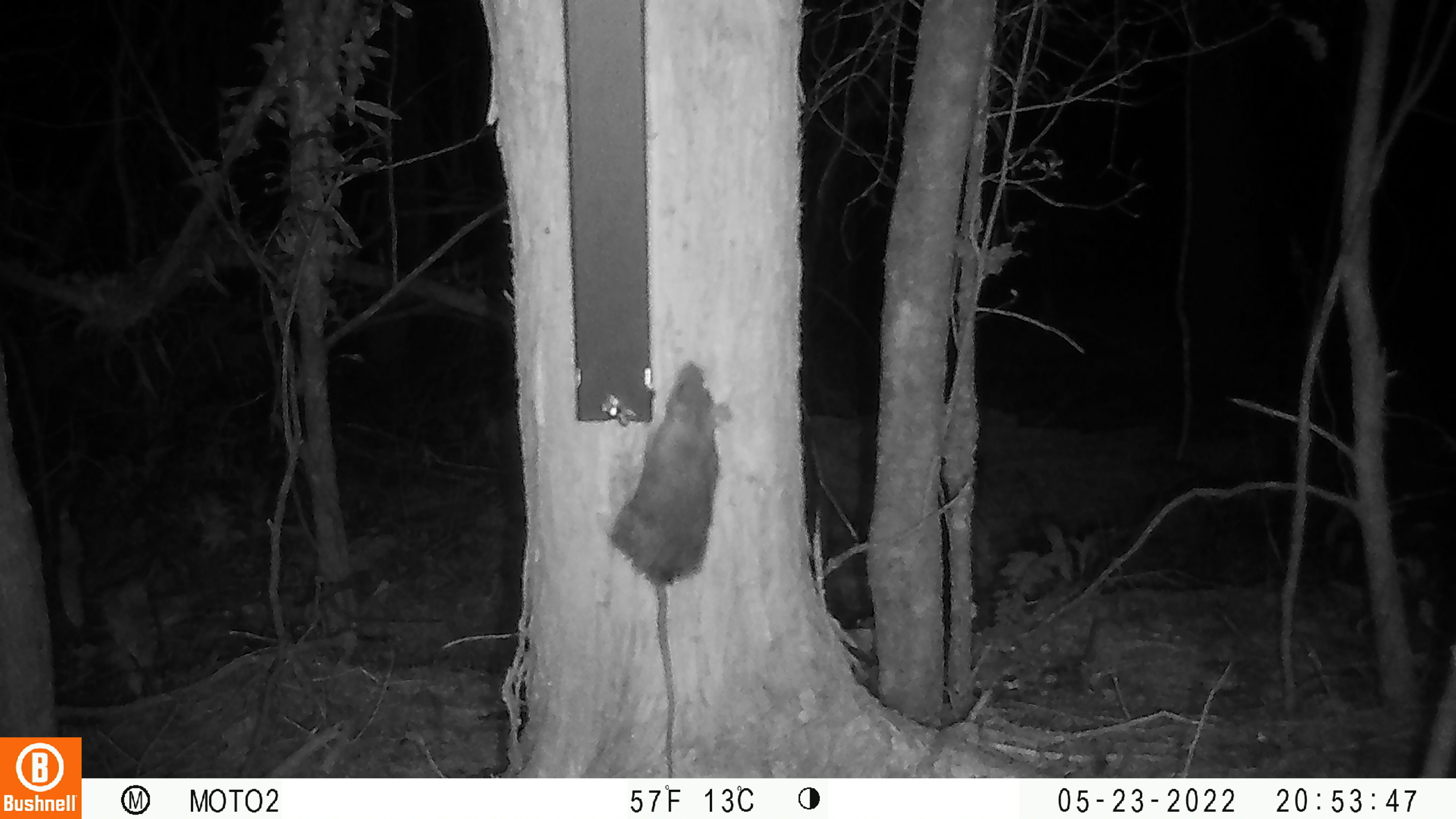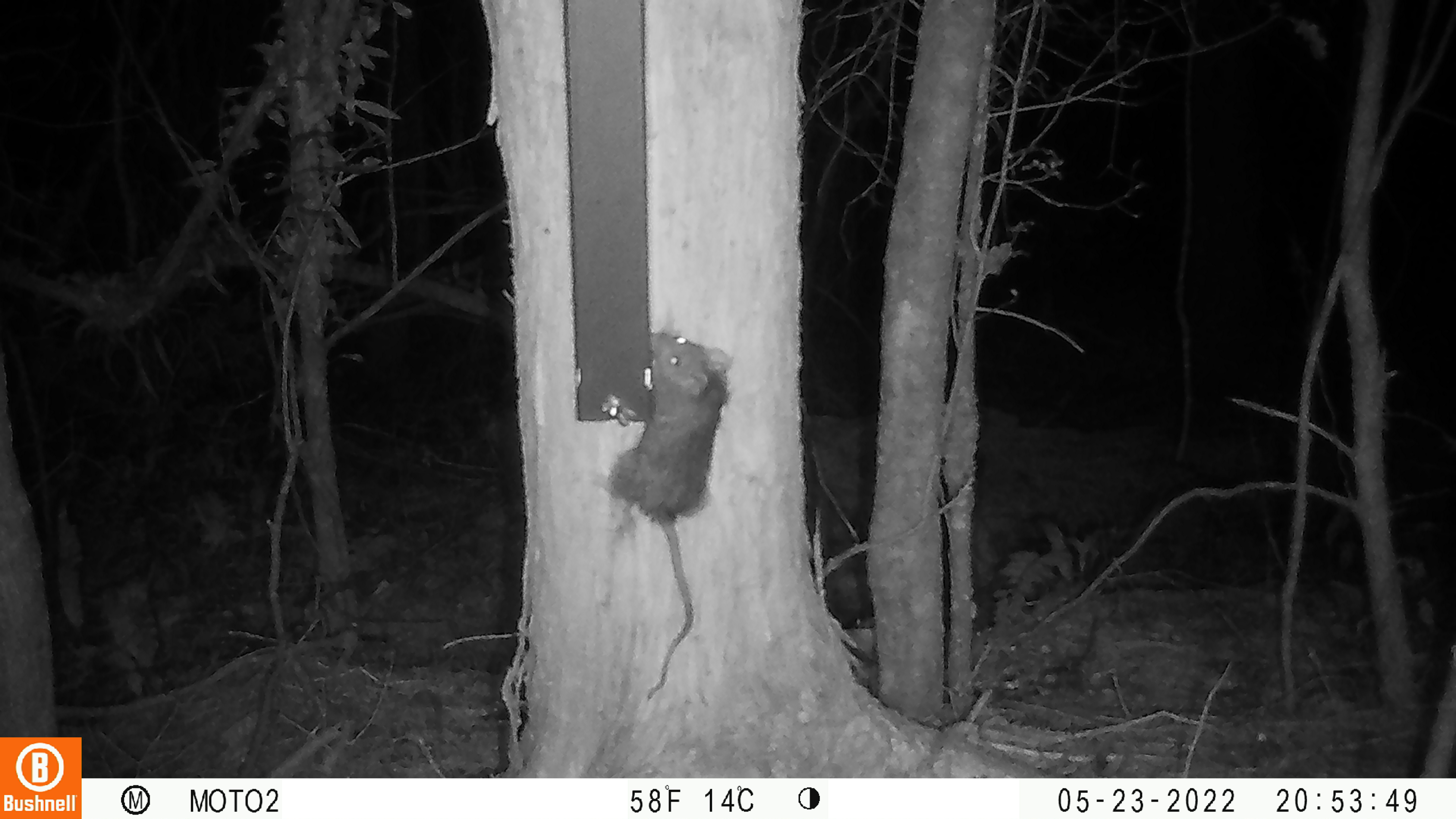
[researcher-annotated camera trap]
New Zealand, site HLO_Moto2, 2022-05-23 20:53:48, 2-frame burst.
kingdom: Animalia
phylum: Chordata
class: Mammalia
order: Rodentia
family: Muridae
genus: Rattus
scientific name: Rattus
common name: rat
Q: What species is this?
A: Rat (Rattus).